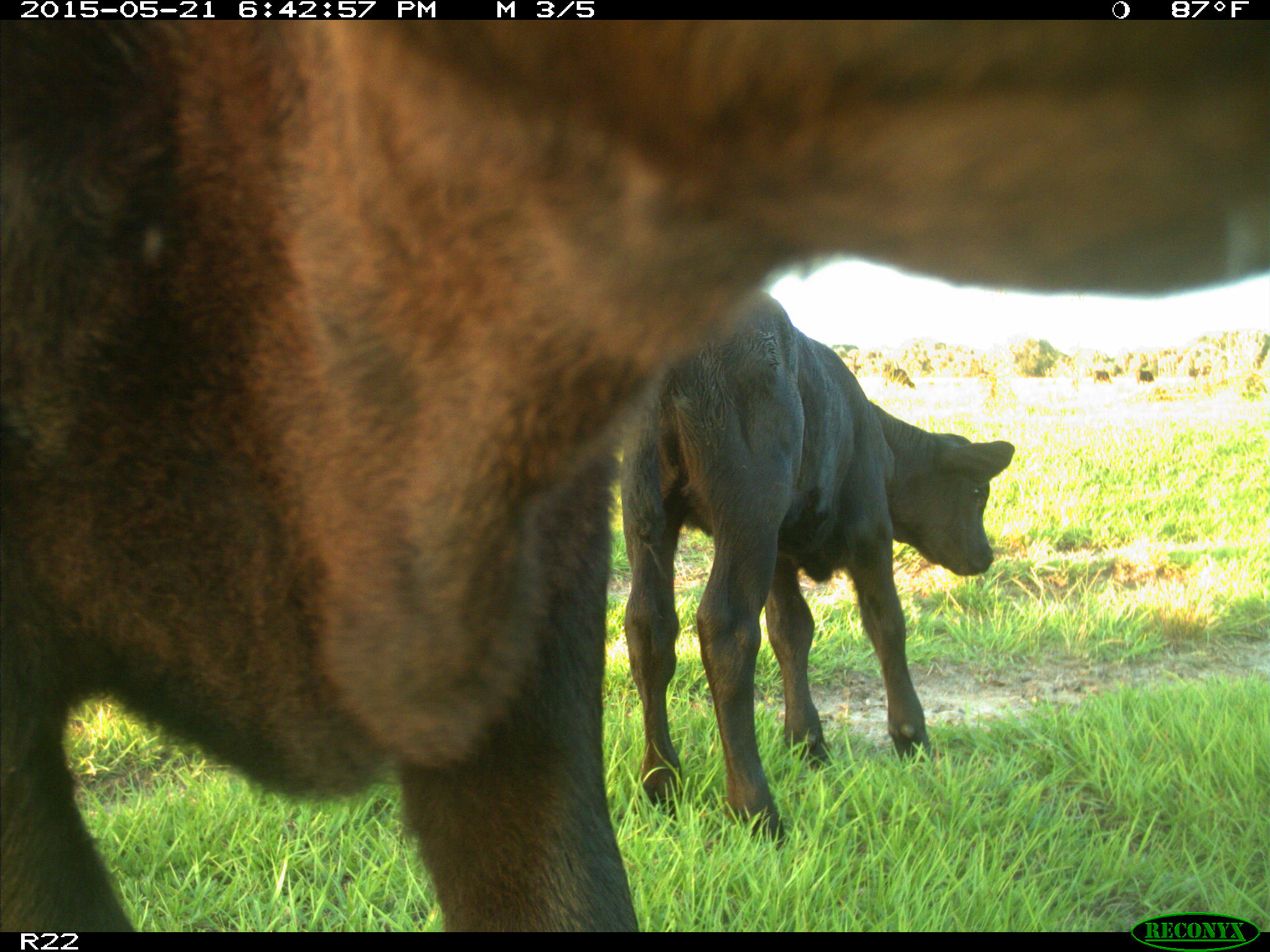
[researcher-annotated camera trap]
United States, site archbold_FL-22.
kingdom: Animalia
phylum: Chordata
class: Mammalia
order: Artiodactyla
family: Bovidae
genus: Bos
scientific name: Bos taurus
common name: domestic cow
Bos taurus (domestic cow).